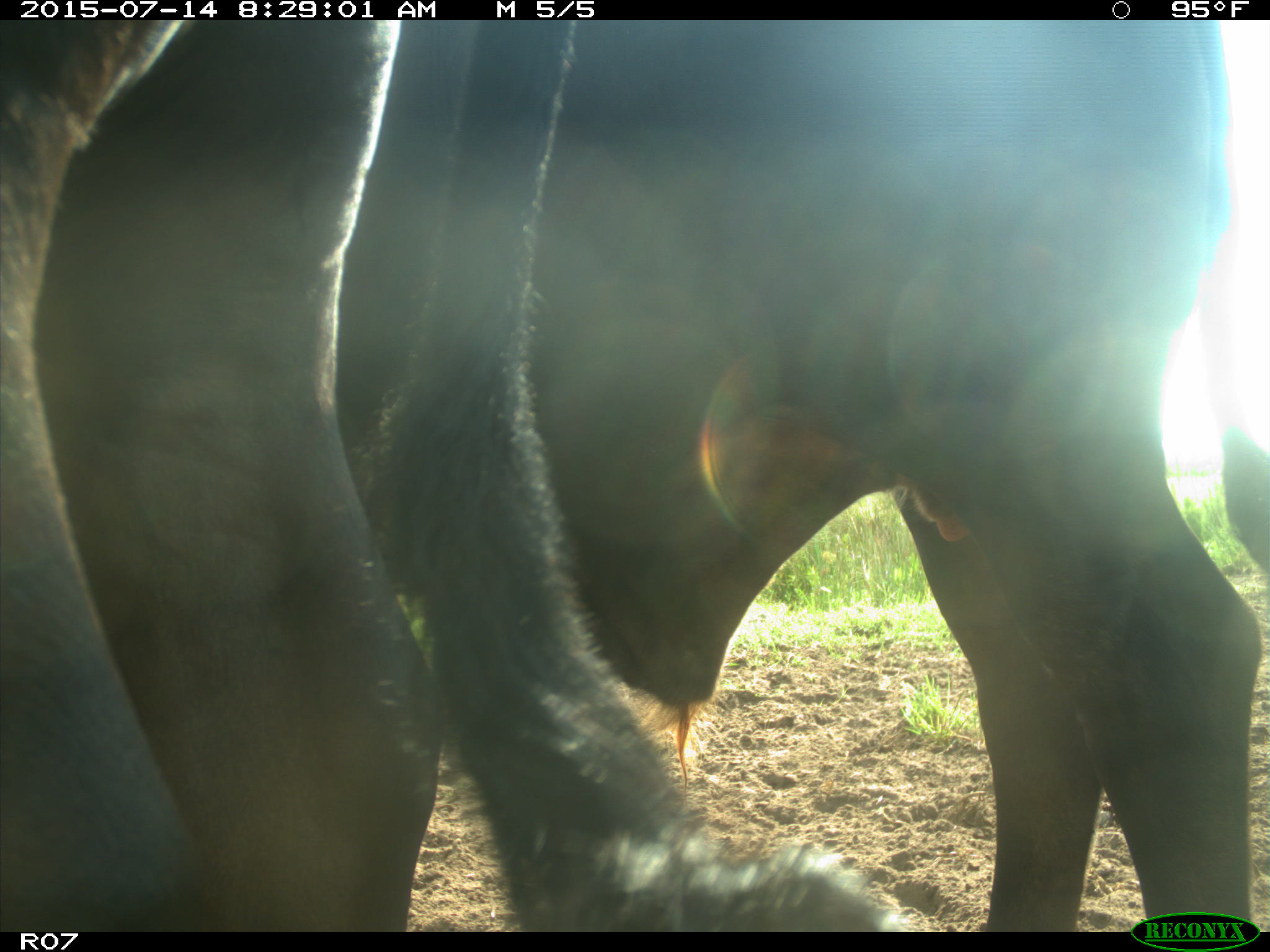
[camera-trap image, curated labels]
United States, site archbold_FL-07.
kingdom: Animalia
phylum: Chordata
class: Mammalia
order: Artiodactyla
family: Bovidae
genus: Bos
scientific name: Bos taurus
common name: domestic cow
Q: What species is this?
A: Bos taurus (domestic cow).